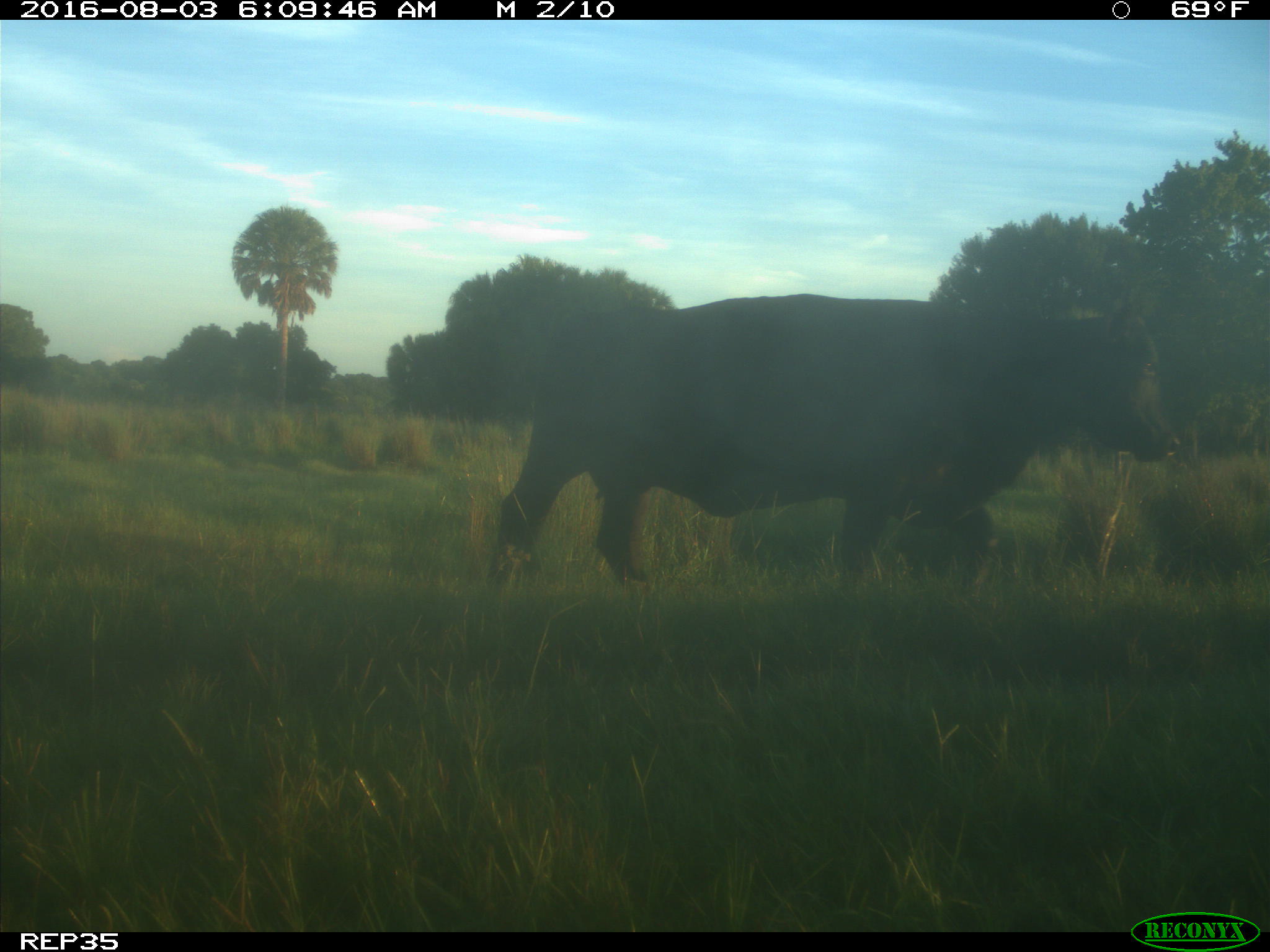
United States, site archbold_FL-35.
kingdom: Animalia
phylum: Chordata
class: Mammalia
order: Artiodactyla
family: Bovidae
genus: Bos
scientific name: Bos taurus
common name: domestic cow